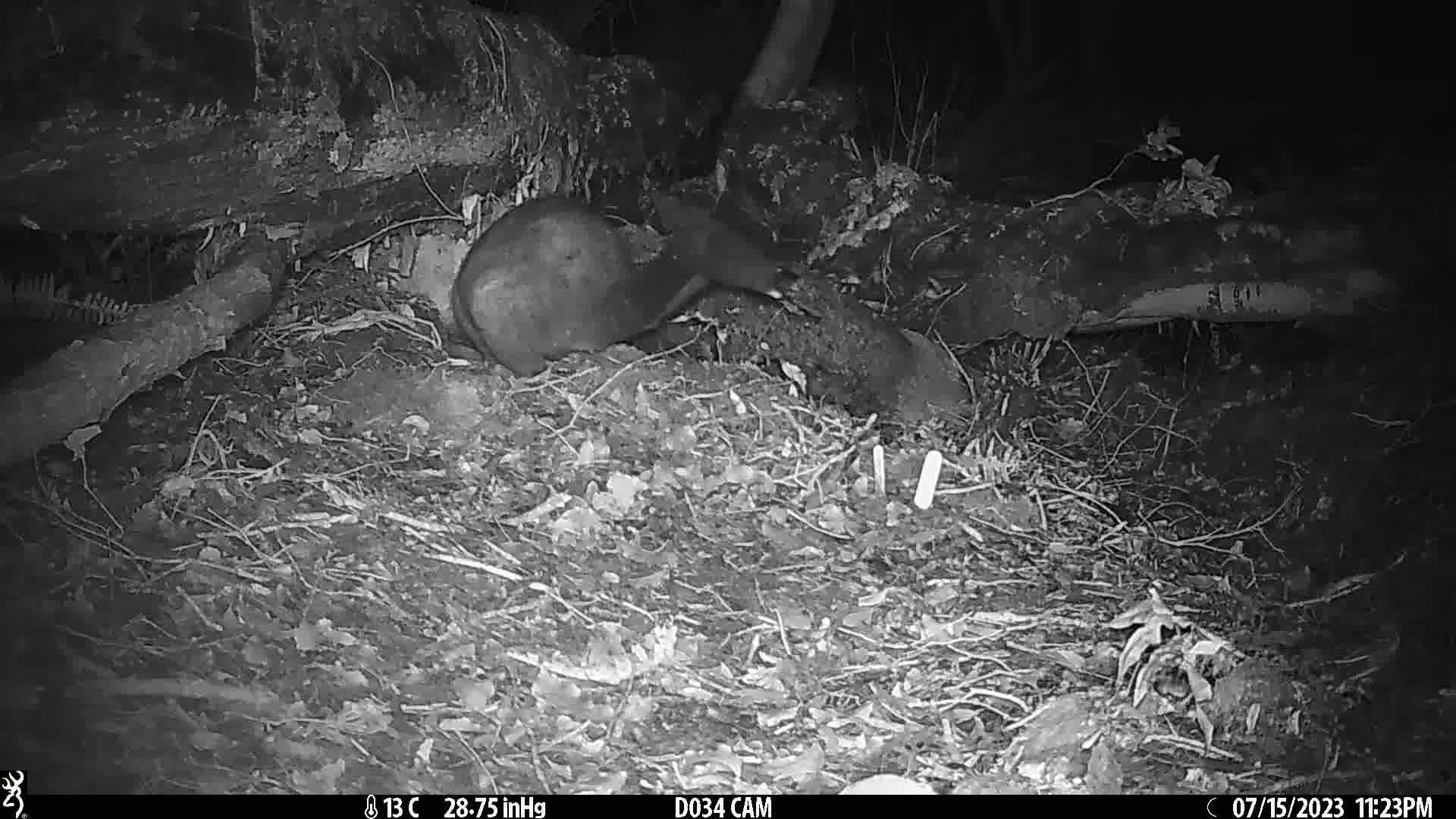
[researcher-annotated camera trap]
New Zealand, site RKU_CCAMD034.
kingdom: Animalia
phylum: Chordata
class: Mammalia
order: Diprotodontia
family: Phalangeridae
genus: Trichosurus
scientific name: Trichosurus vulpecula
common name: common brushtail possum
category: possum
Possum (common brushtail possum) (Trichosurus vulpecula).